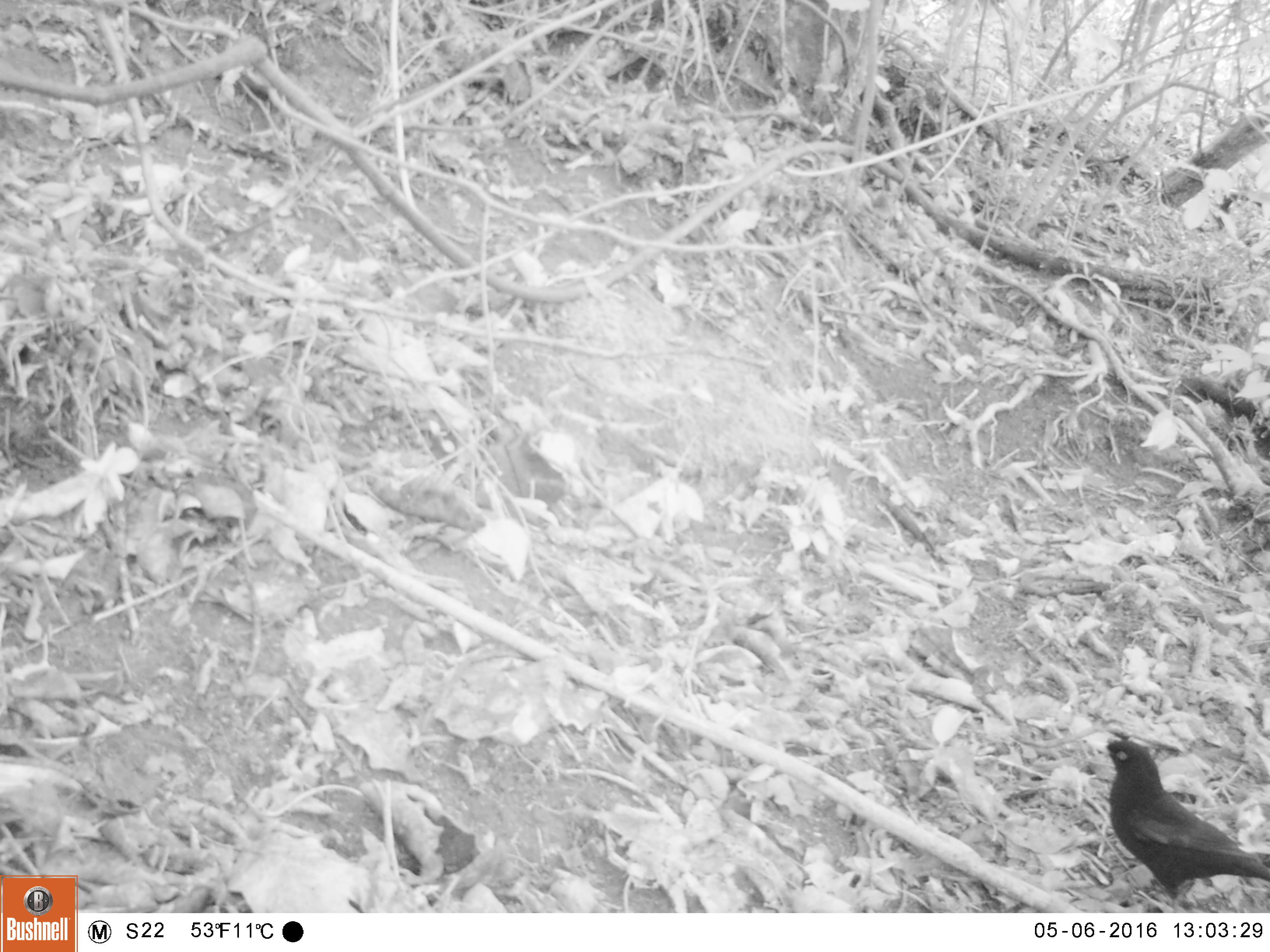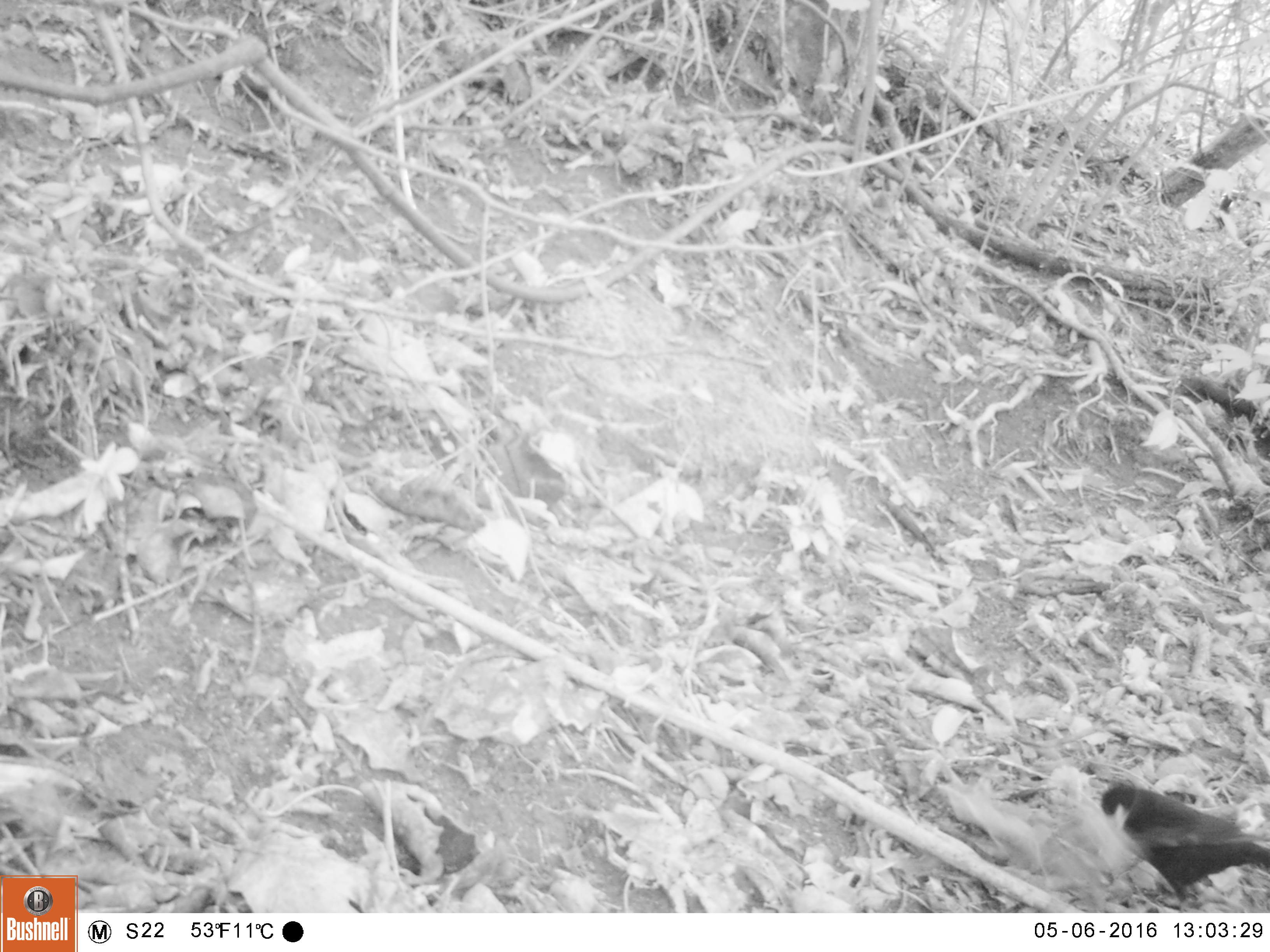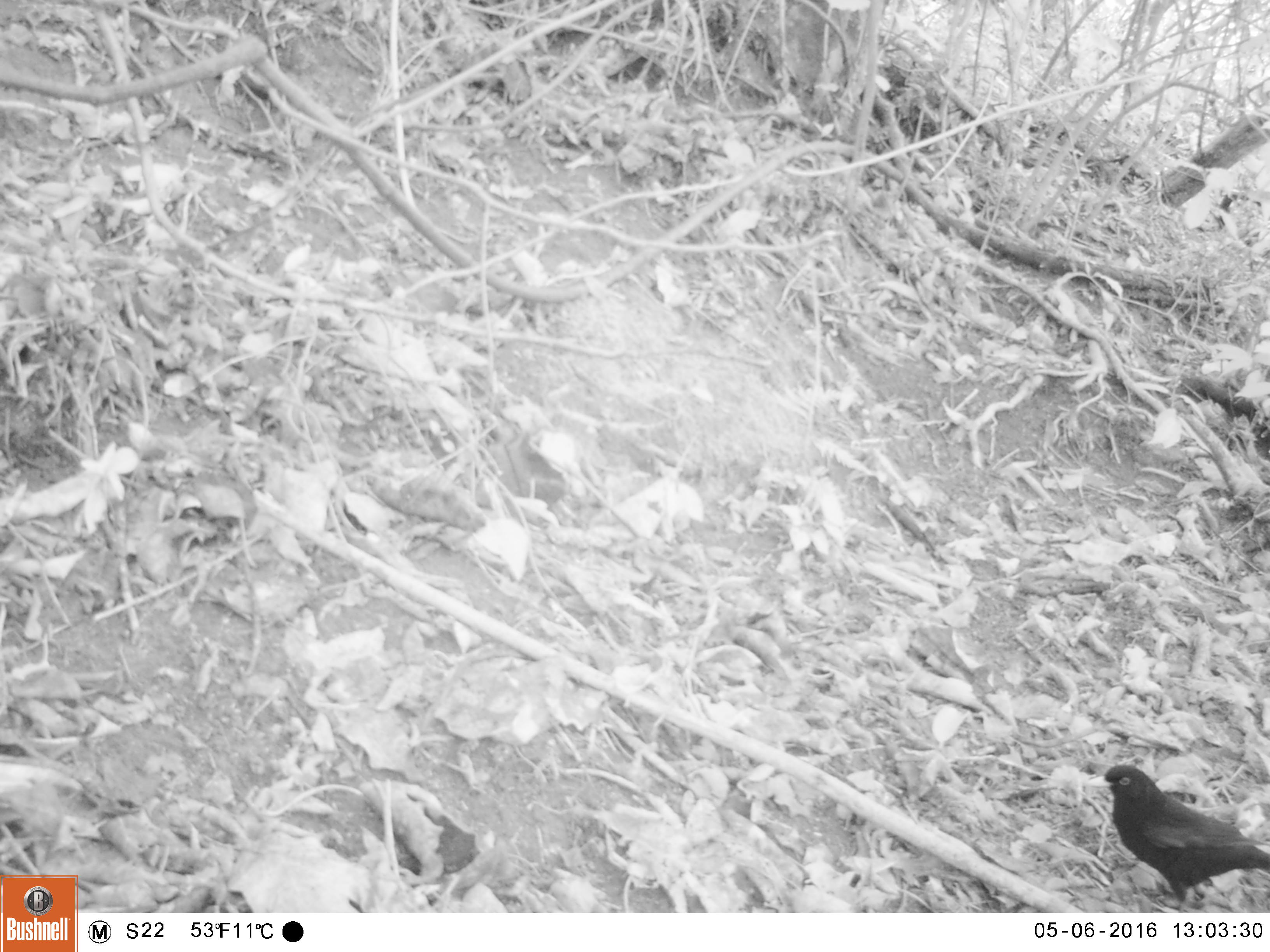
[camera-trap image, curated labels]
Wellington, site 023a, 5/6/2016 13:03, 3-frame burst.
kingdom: Animalia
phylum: Chordata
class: Aves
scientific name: Aves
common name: bird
Bird (Aves).